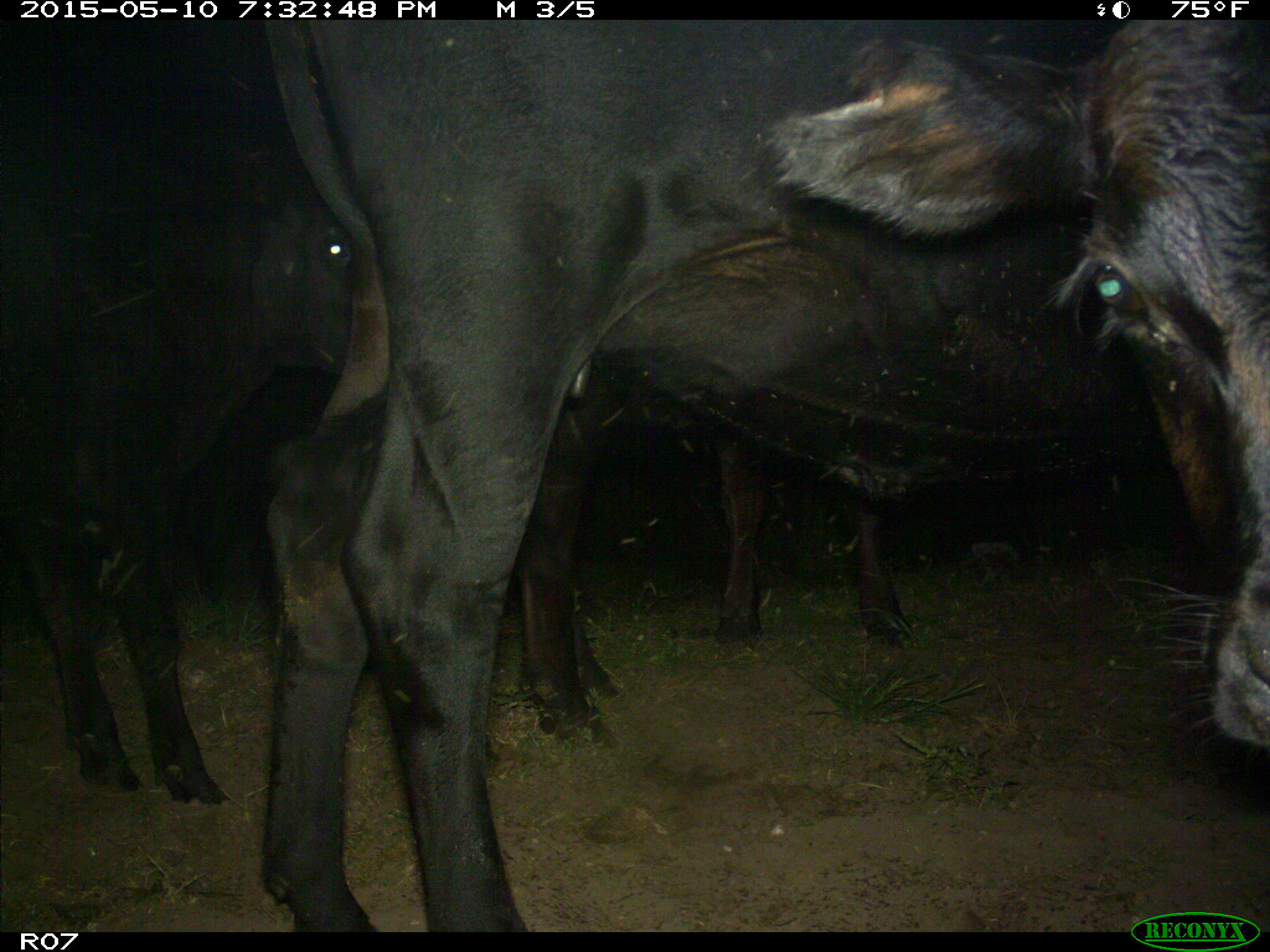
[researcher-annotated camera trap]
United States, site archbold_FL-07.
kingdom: Animalia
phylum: Chordata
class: Mammalia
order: Artiodactyla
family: Bovidae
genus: Bos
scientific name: Bos taurus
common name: domestic cow